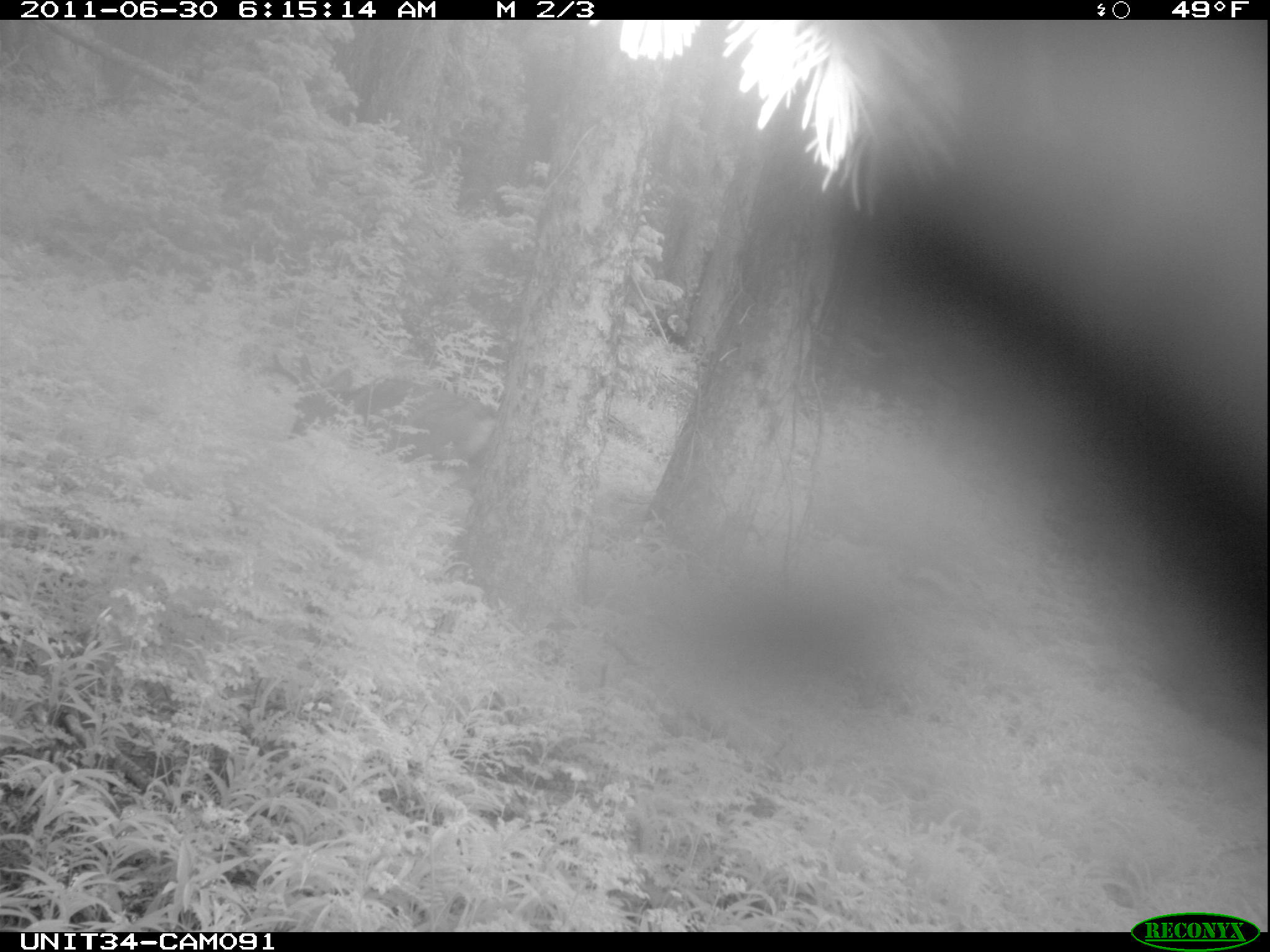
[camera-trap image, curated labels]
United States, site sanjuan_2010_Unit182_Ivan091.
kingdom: Animalia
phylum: Chordata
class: Mammalia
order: Artiodactyla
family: Cervidae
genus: Odocoileus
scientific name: Odocoileus hemionus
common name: mule deer